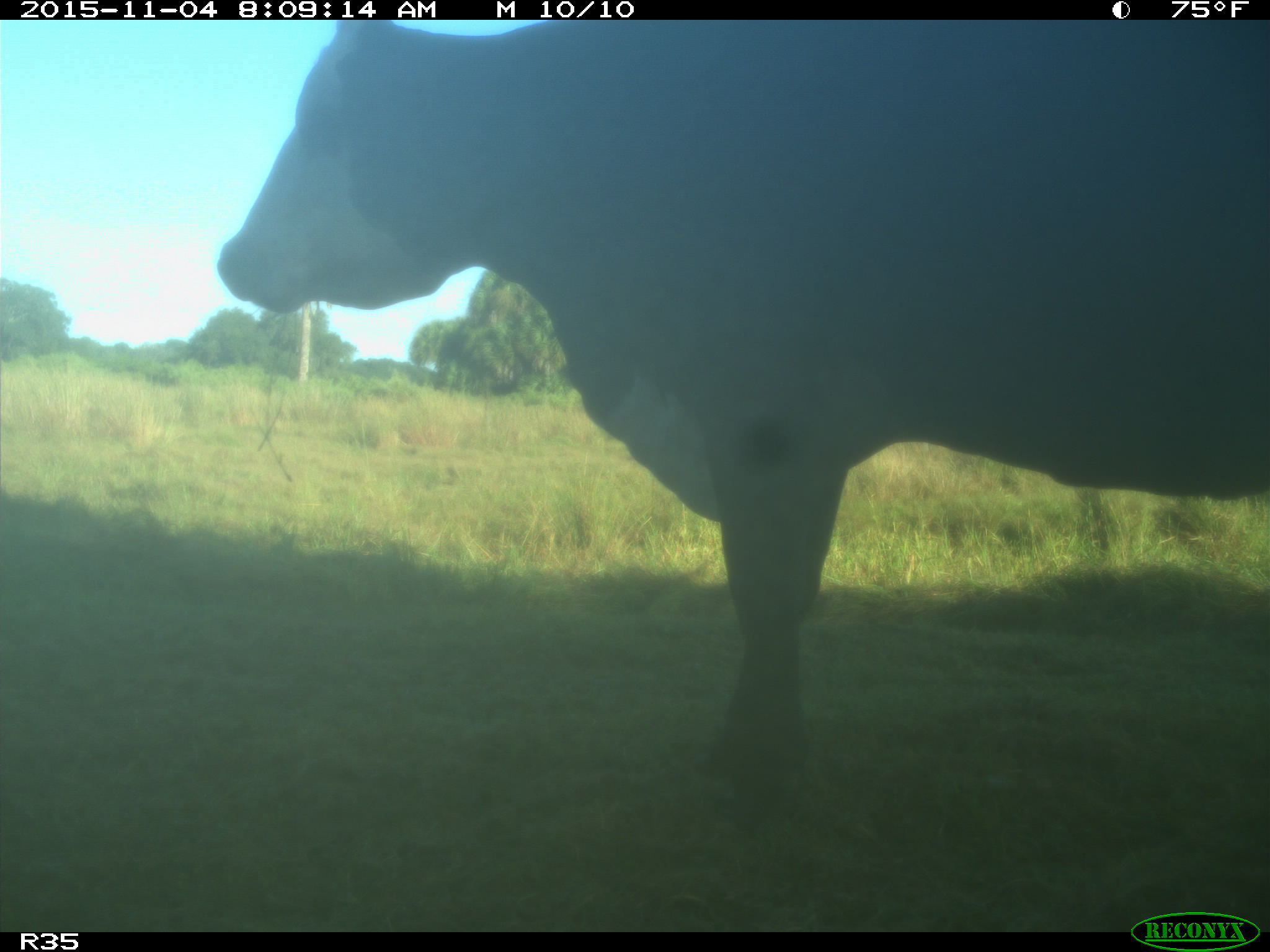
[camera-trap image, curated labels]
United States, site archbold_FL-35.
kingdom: Animalia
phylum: Chordata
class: Mammalia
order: Artiodactyla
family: Bovidae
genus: Bos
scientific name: Bos taurus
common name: domestic cow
Bos taurus (domestic cow).